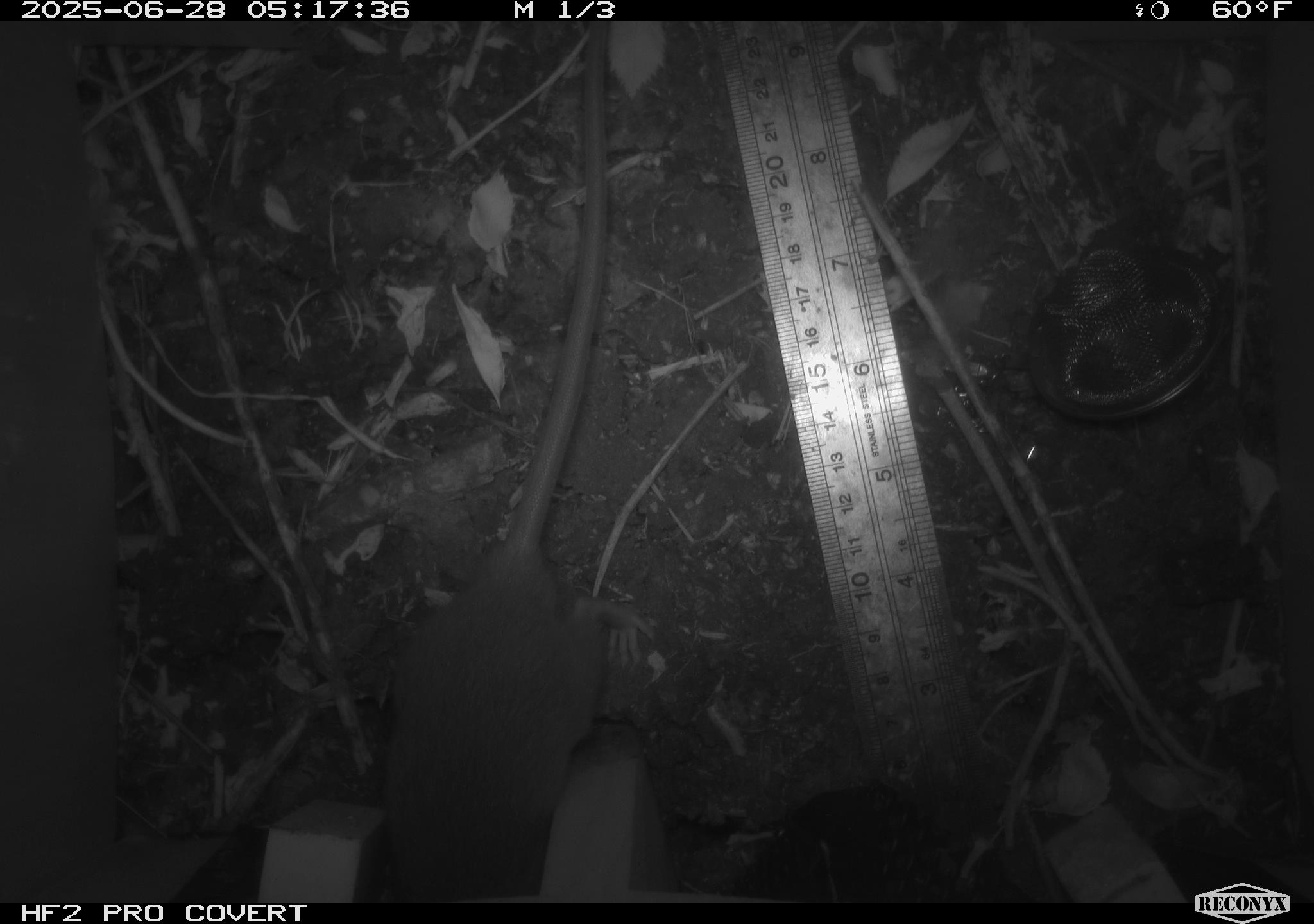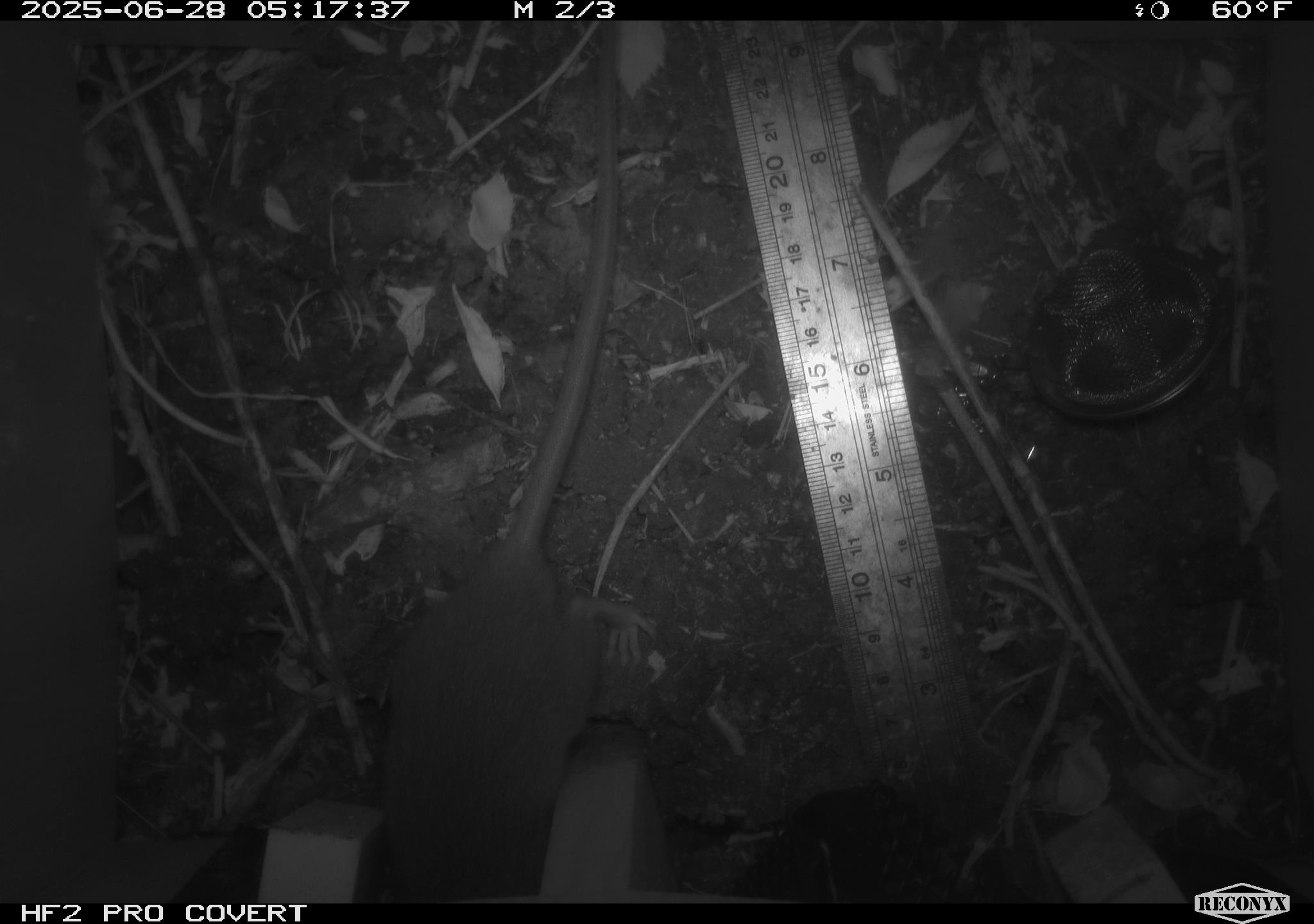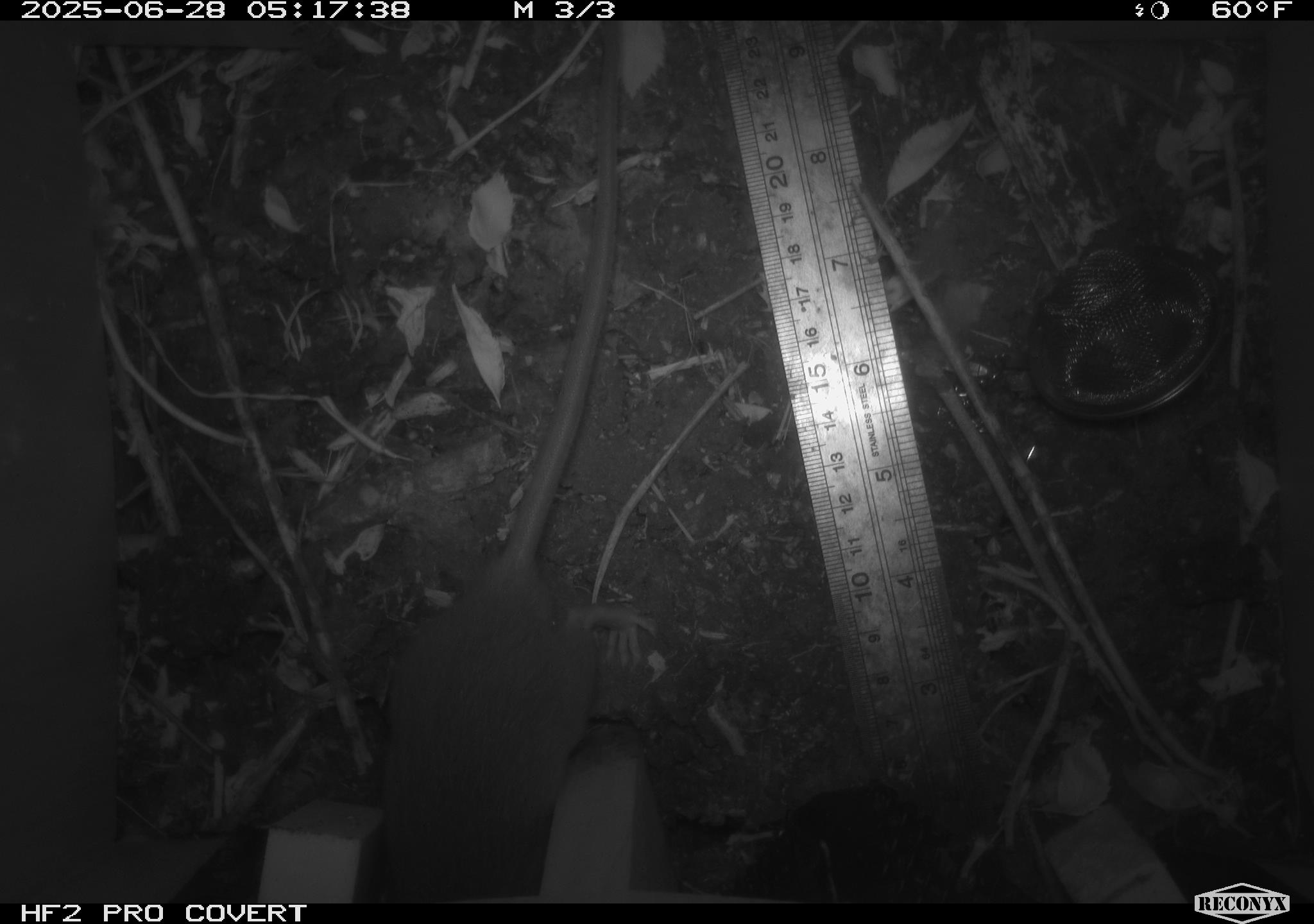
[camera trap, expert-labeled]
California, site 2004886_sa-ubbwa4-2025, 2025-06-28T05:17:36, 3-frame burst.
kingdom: Animalia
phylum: Chordata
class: Mammalia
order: Rodentia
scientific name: Rodentia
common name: rodent